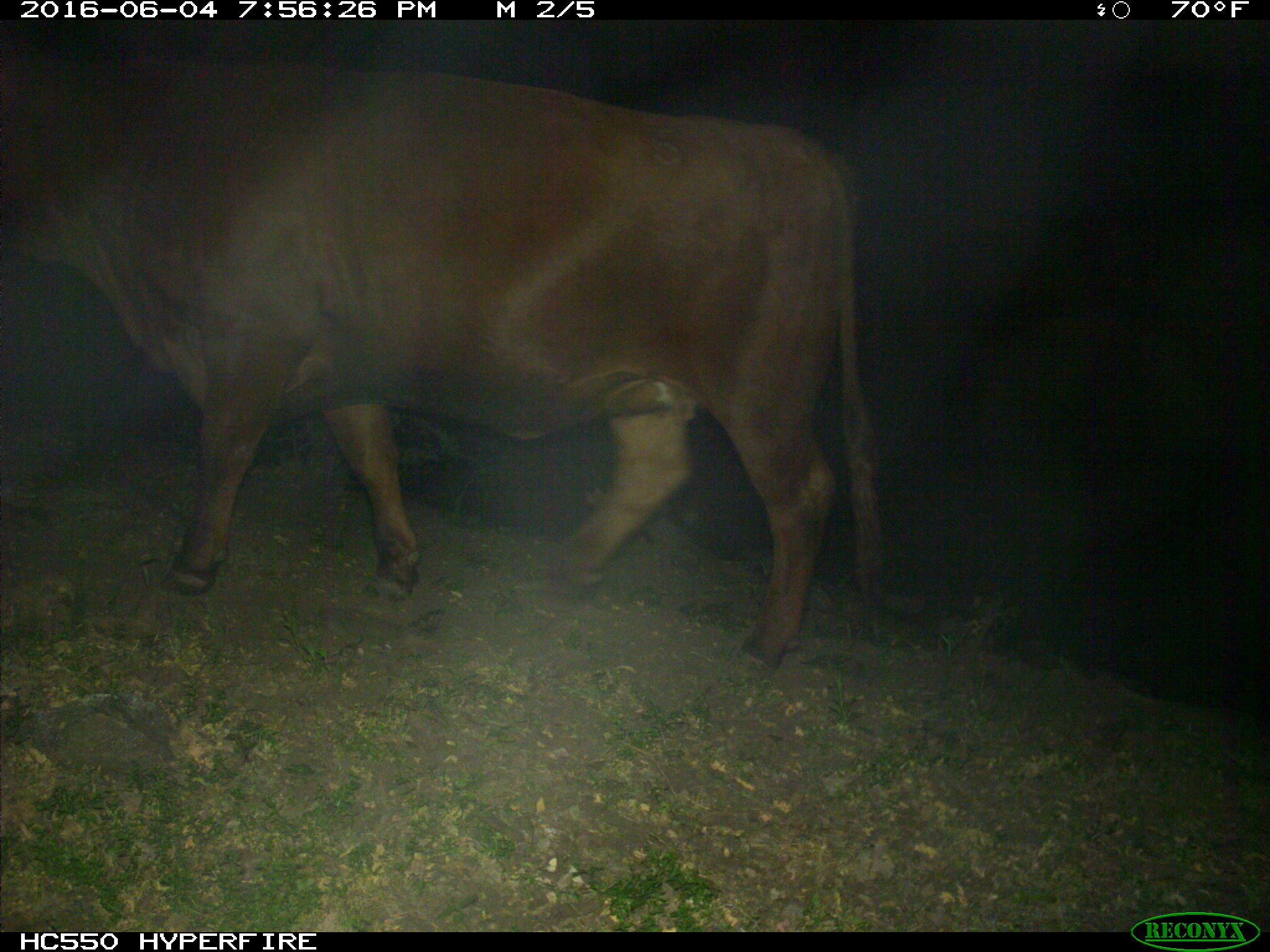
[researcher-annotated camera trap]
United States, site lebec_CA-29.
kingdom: Animalia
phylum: Chordata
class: Mammalia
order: Artiodactyla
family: Bovidae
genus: Bos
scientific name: Bos taurus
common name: domestic cow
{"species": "Bos taurus (domestic cow)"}